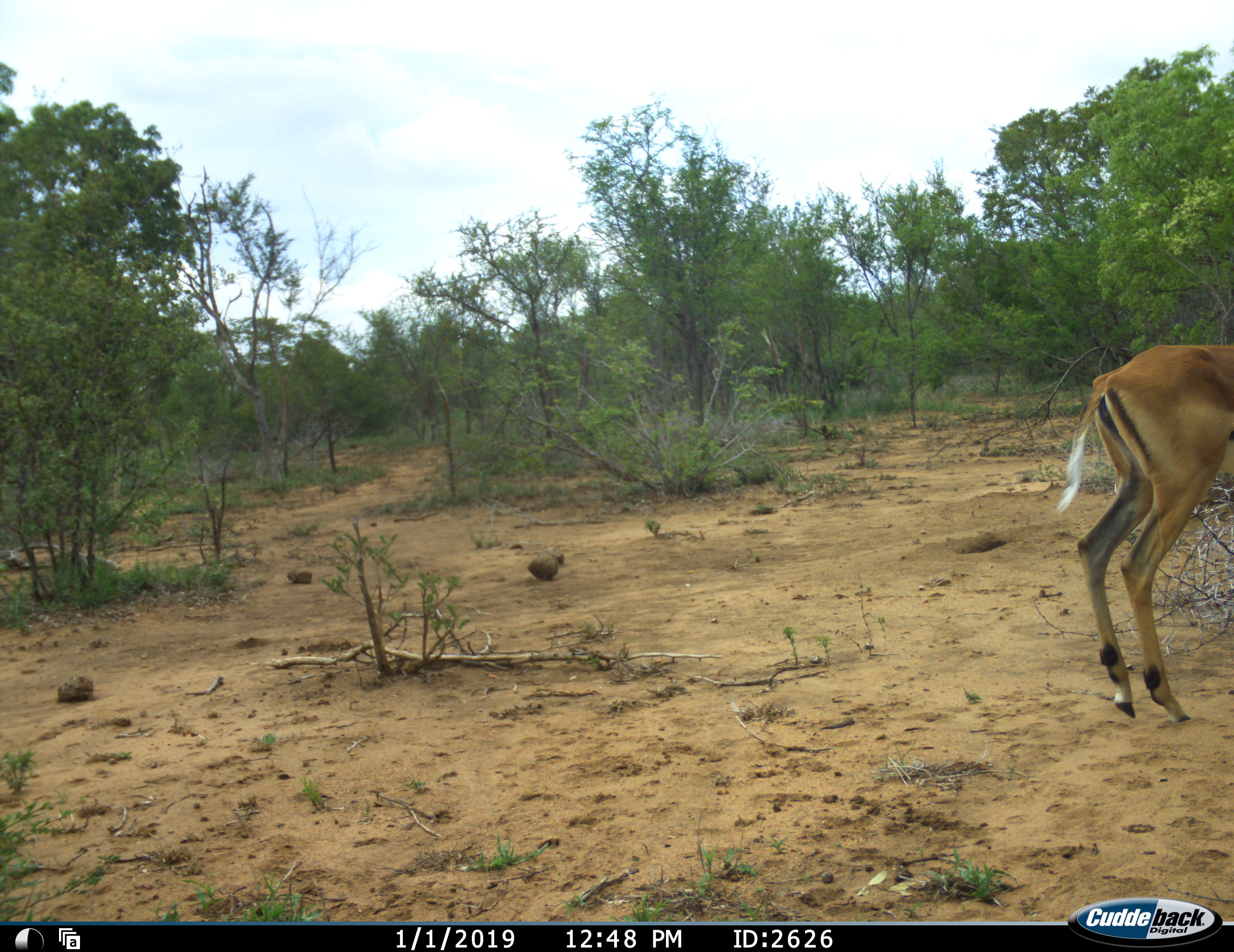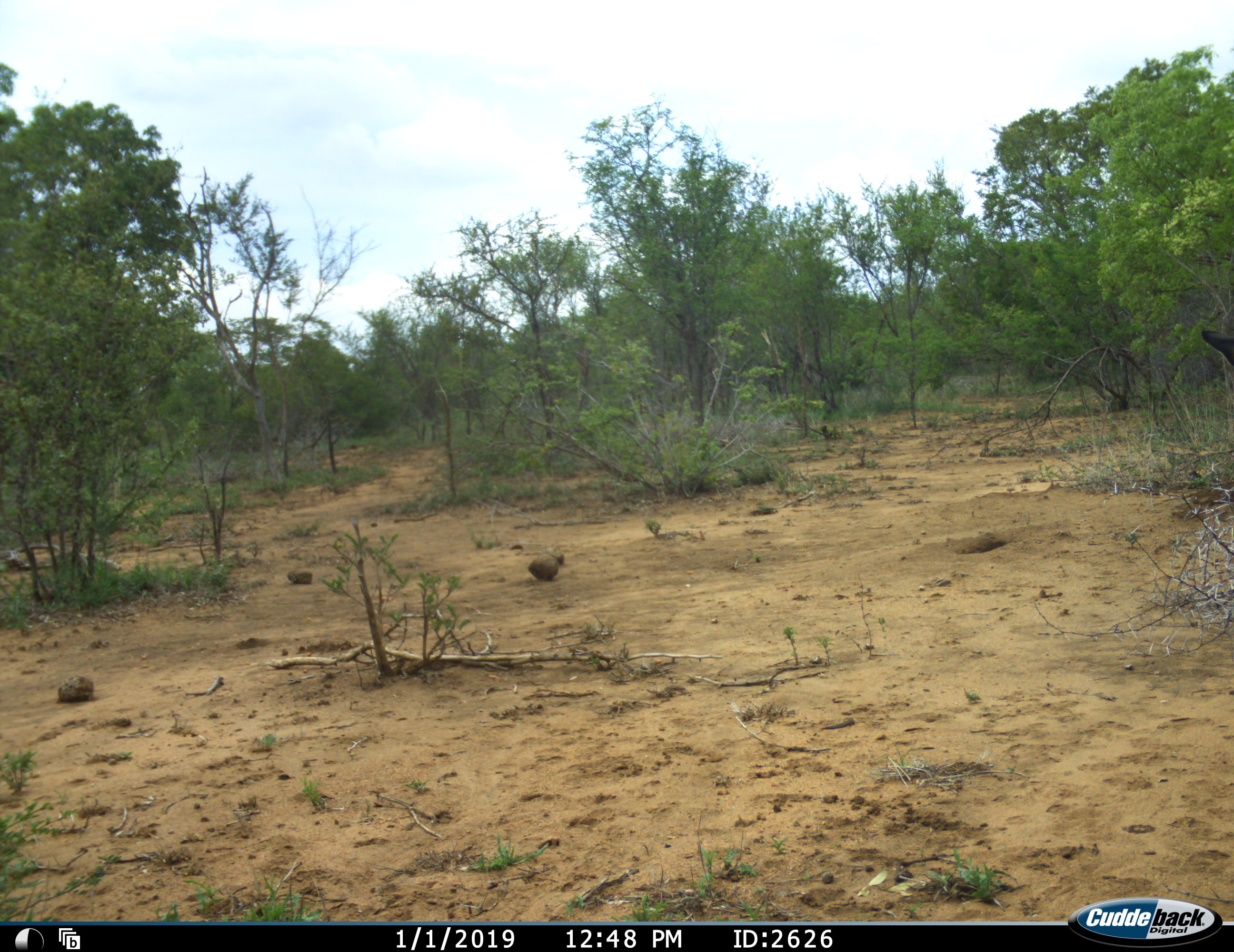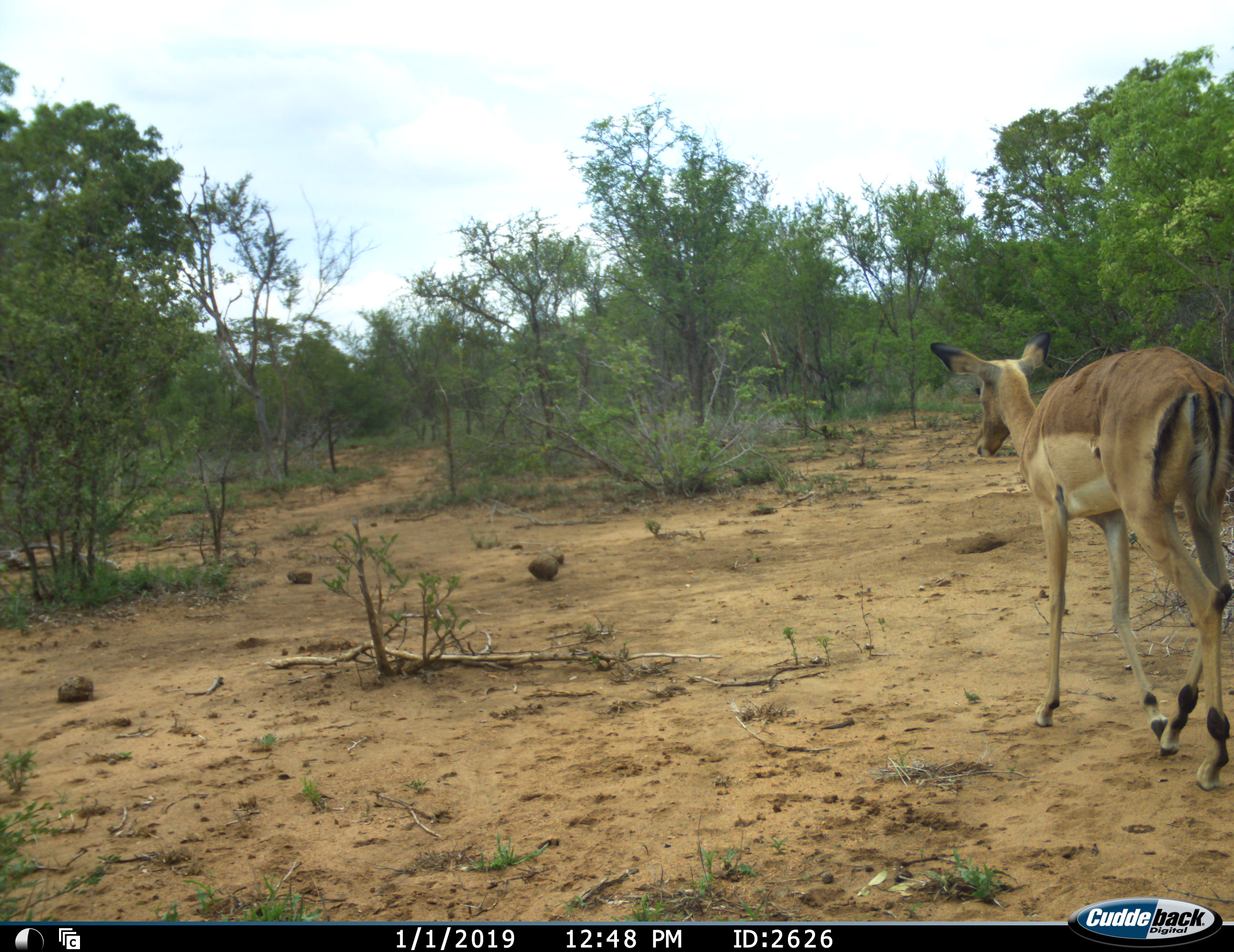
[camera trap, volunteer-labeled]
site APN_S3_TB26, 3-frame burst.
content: unidentified animal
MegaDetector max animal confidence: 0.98